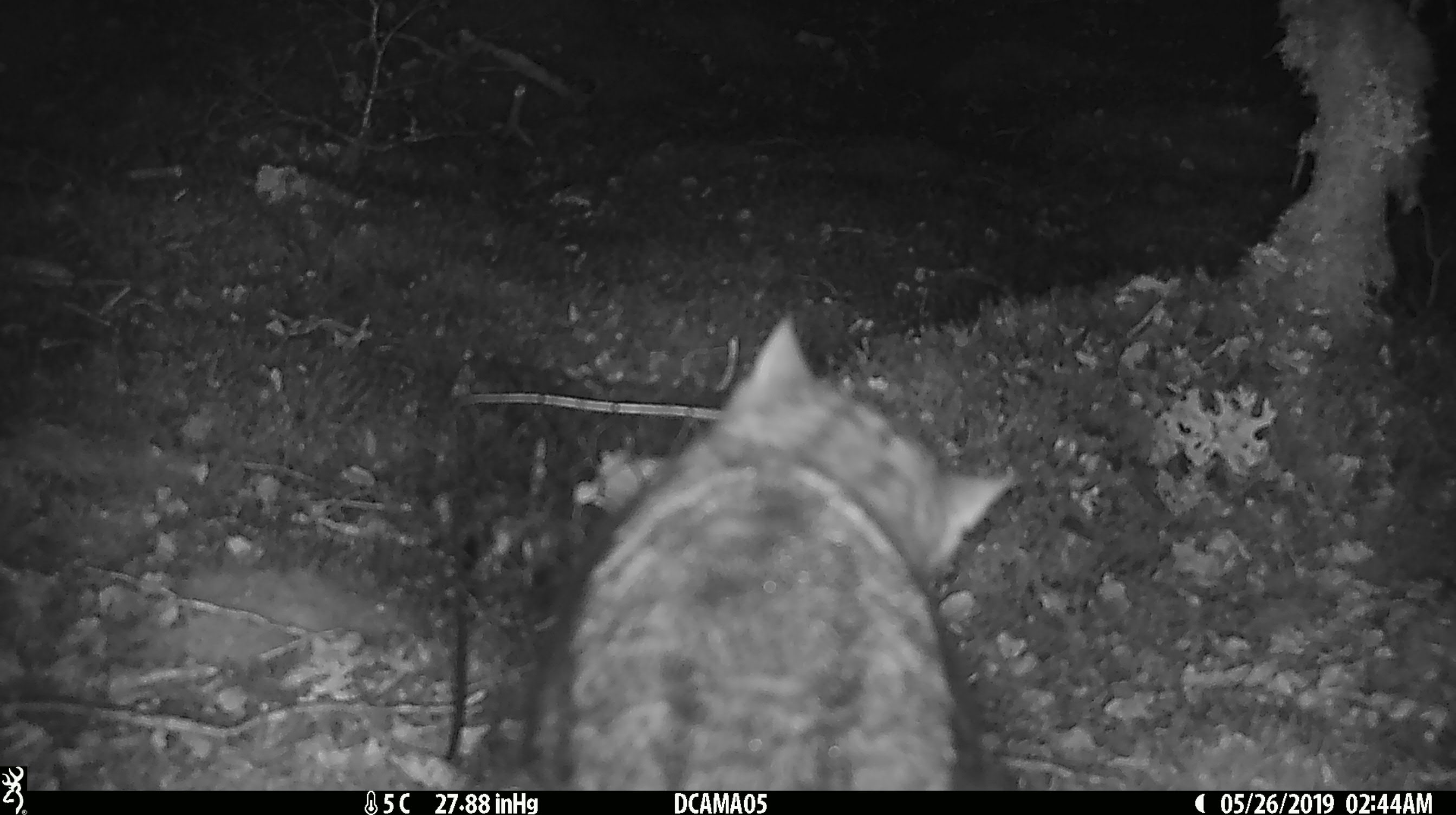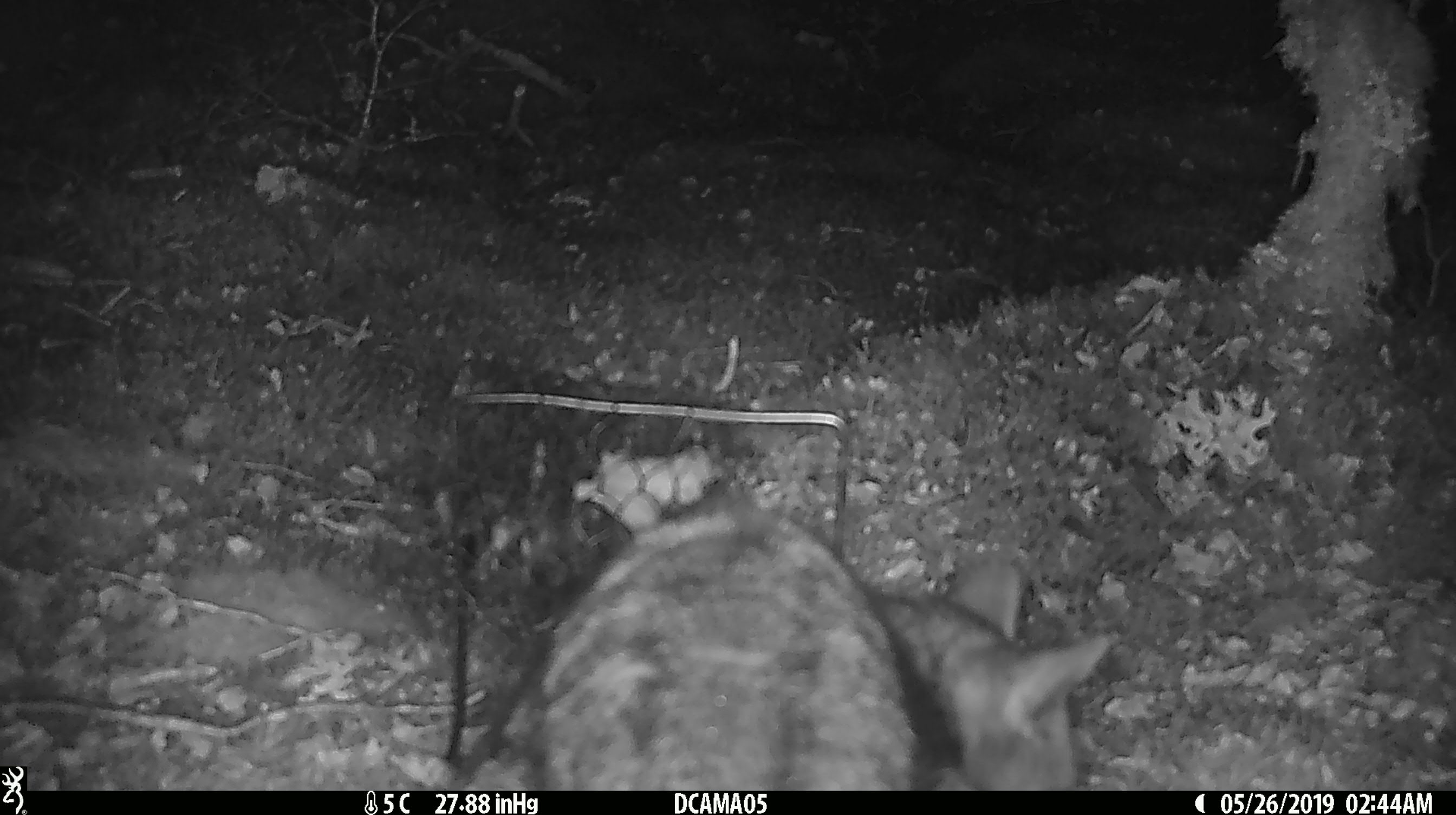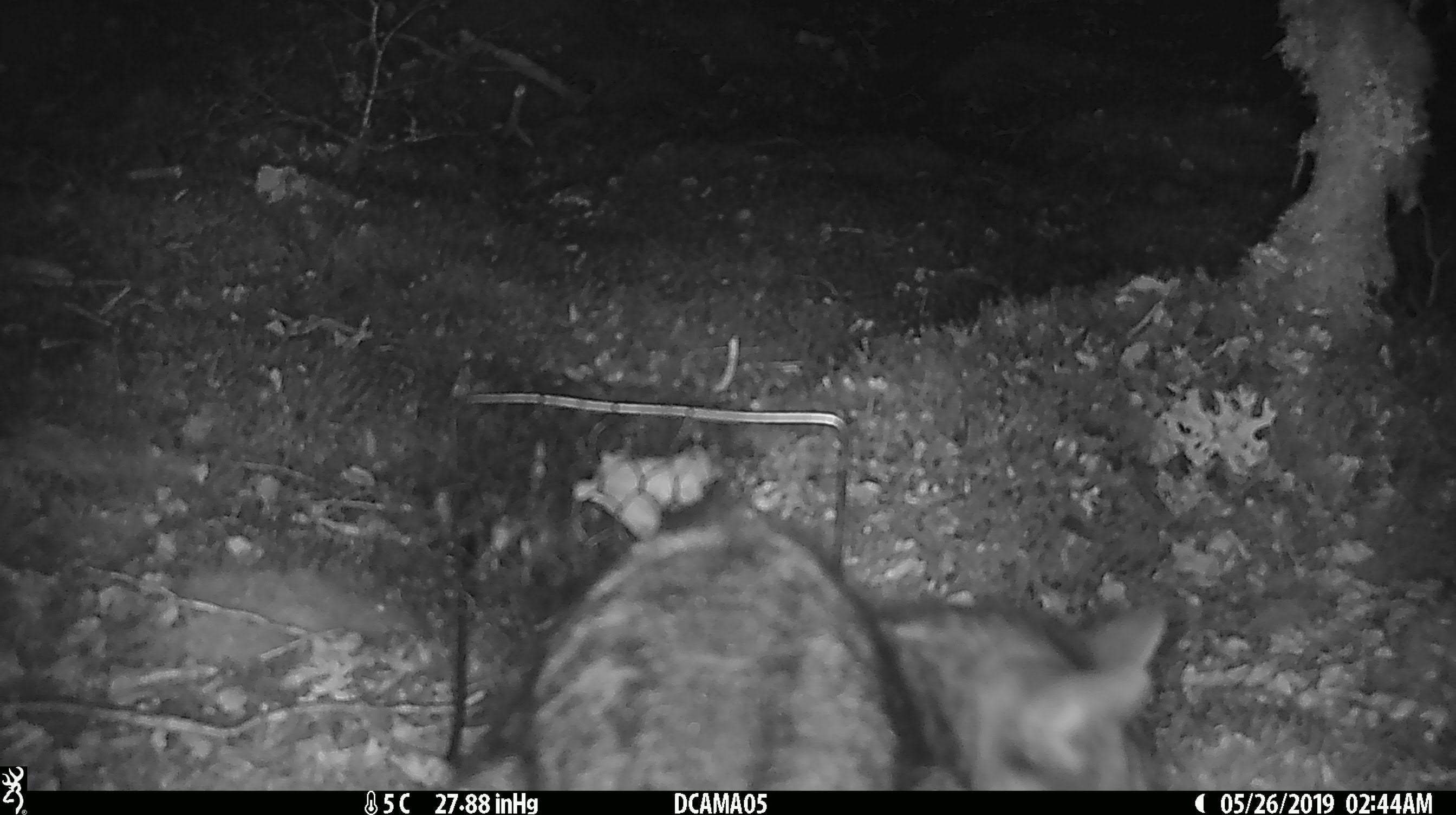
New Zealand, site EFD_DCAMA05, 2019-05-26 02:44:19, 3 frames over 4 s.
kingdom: Animalia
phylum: Chordata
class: Mammalia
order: Carnivora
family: Felidae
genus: Felis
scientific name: Felis catus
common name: domestic cat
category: cat